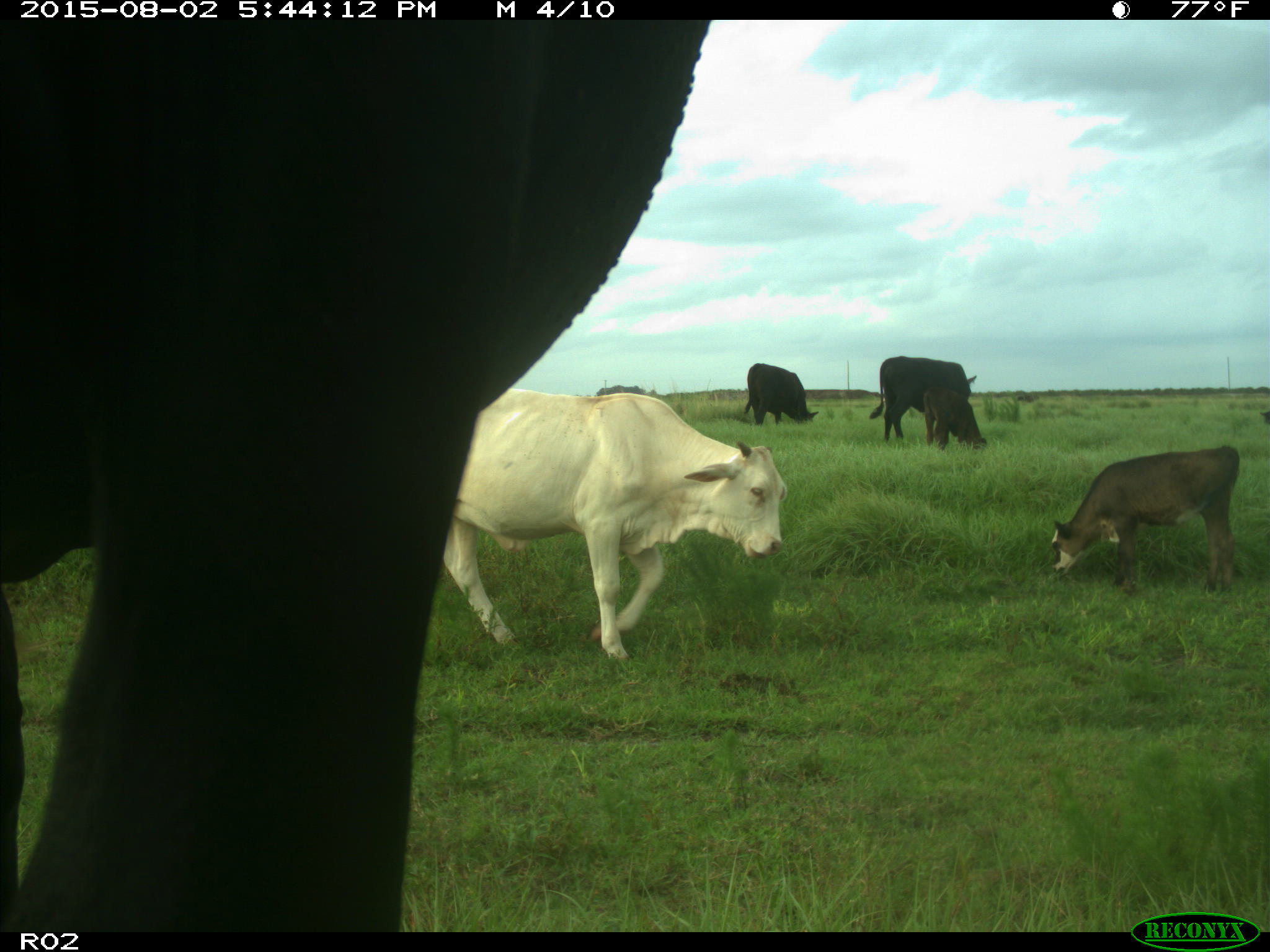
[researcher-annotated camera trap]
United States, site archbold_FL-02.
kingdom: Animalia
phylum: Chordata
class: Mammalia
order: Artiodactyla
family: Bovidae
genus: Bos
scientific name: Bos taurus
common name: domestic cow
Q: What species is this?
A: Bos taurus (domestic cow).